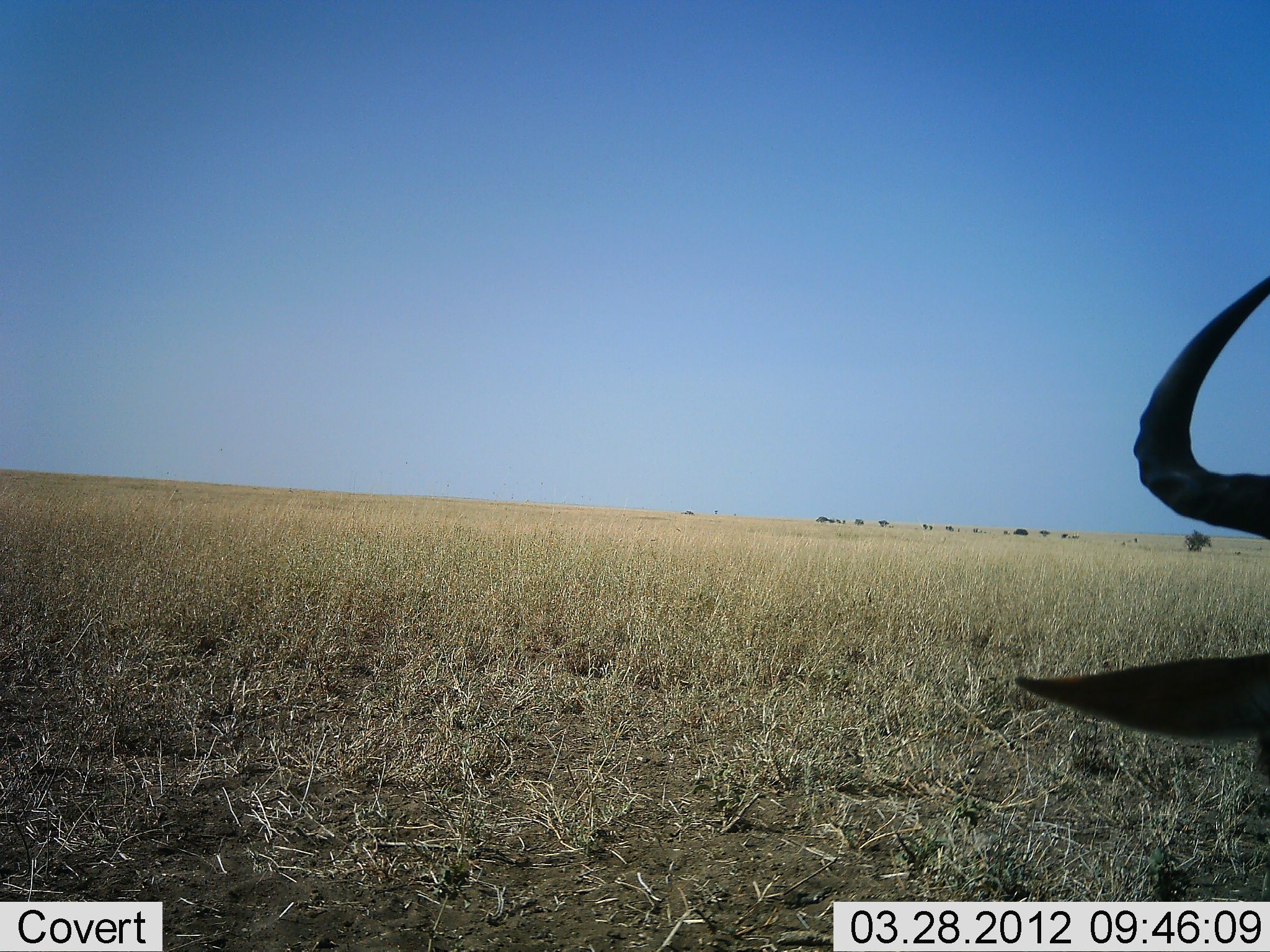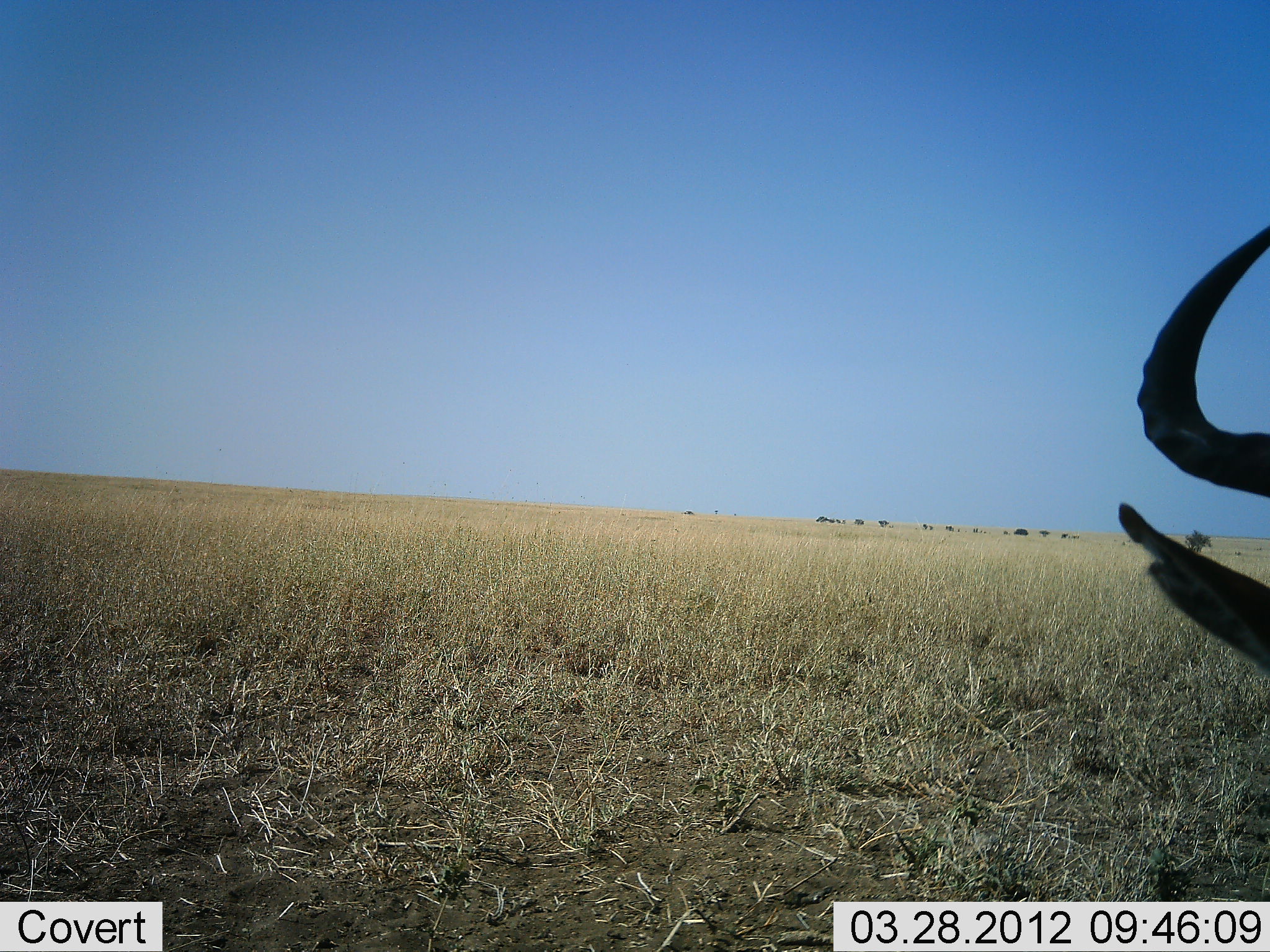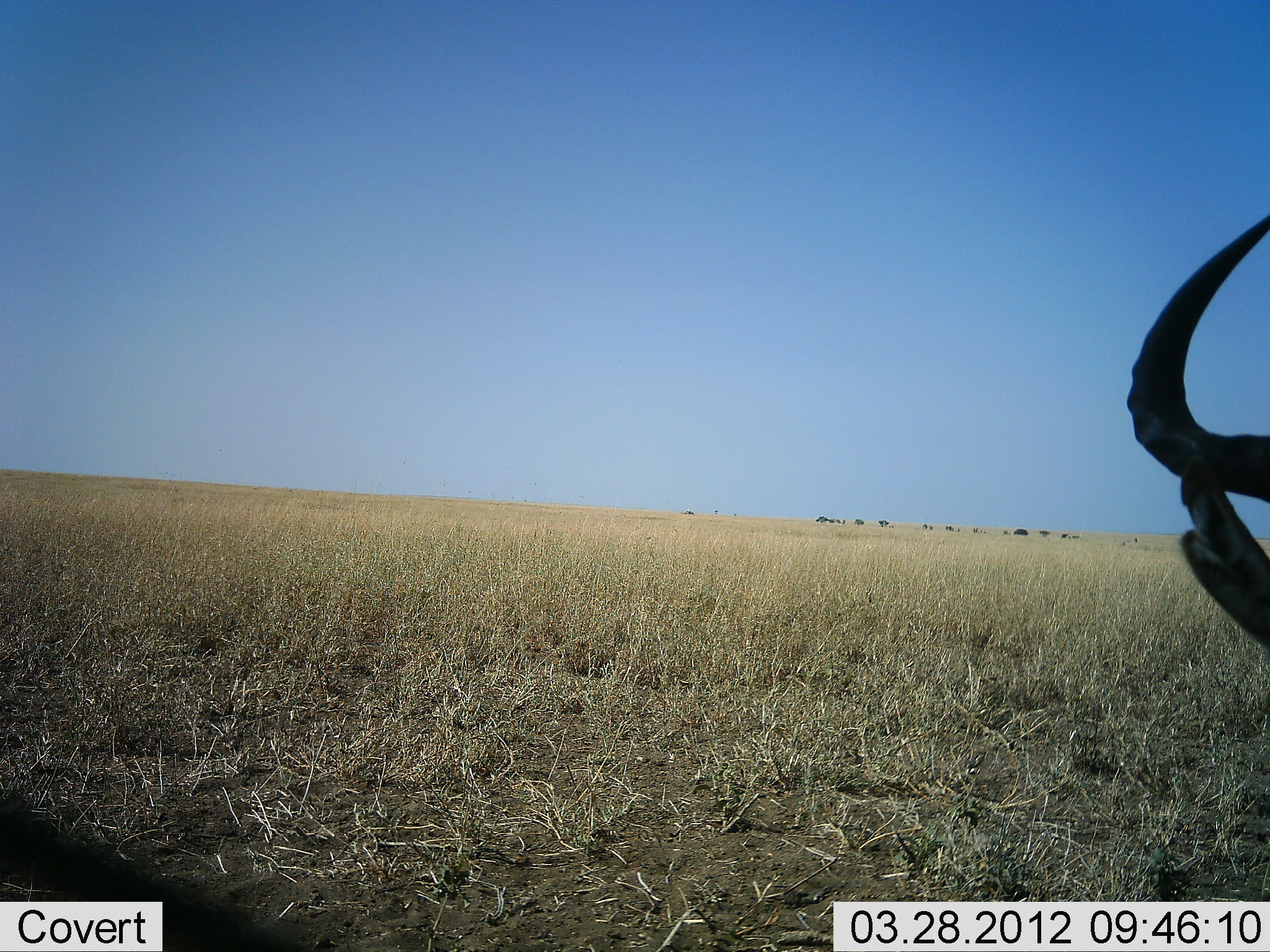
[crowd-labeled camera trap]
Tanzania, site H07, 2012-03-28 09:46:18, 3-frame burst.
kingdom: Animalia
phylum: Chordata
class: Mammalia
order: Artiodactyla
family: Bovidae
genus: Connochaetes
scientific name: Connochaetes taurinus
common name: blue wildebeest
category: wildebeest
Wildebeest (blue wildebeest) (Connochaetes taurinus), count 1. Behavior (volunteer vote fractions): standing 40%, resting 40%, moving 10%, interacting 0%. Young present (vote fraction): 0%. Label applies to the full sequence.